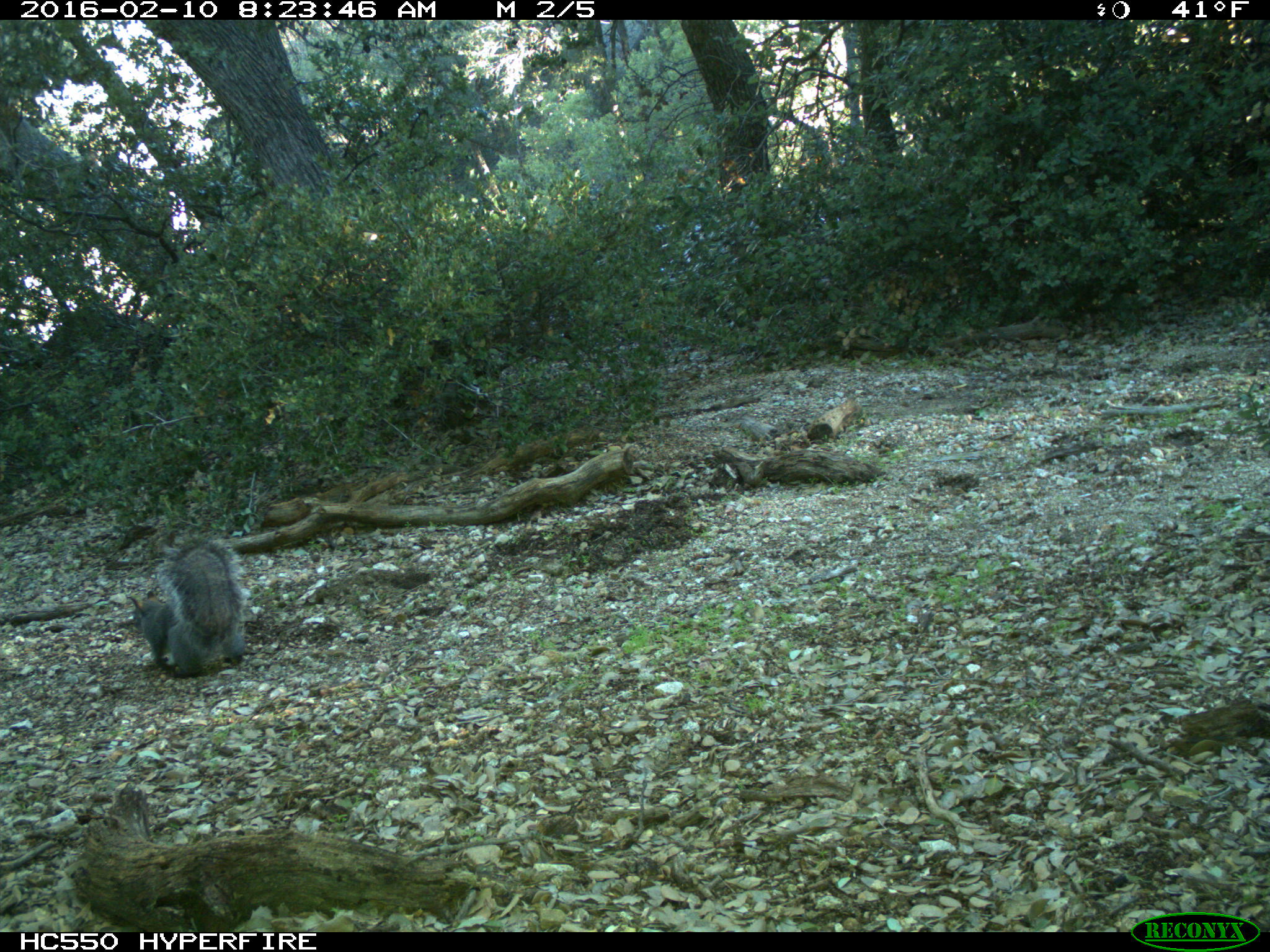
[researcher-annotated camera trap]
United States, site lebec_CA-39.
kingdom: Animalia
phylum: Chordata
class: Mammalia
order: Rodentia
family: Sciuridae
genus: Sciurus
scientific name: Sciurus carolinensis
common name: eastern gray squirrel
Sciurus carolinensis (eastern gray squirrel).